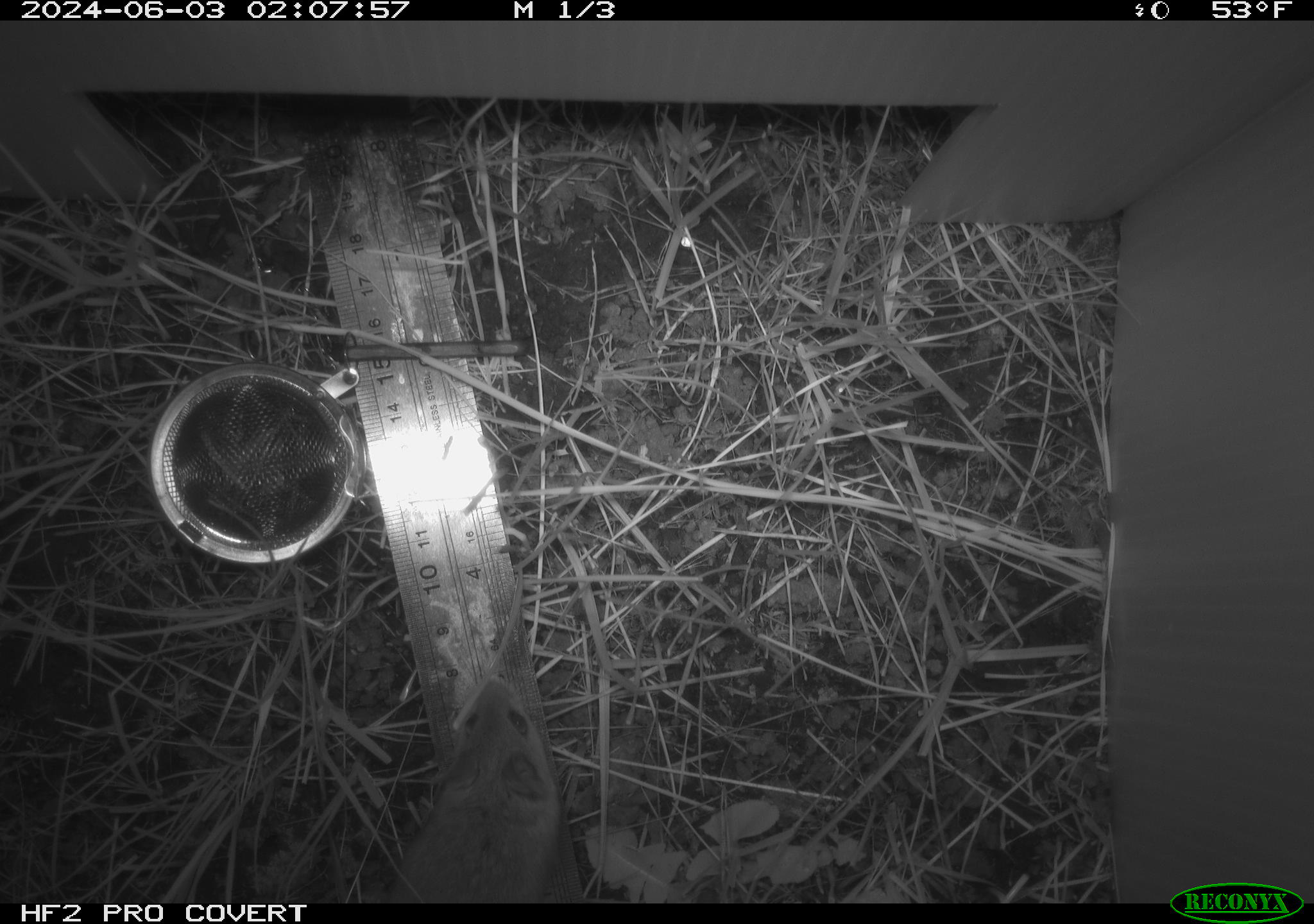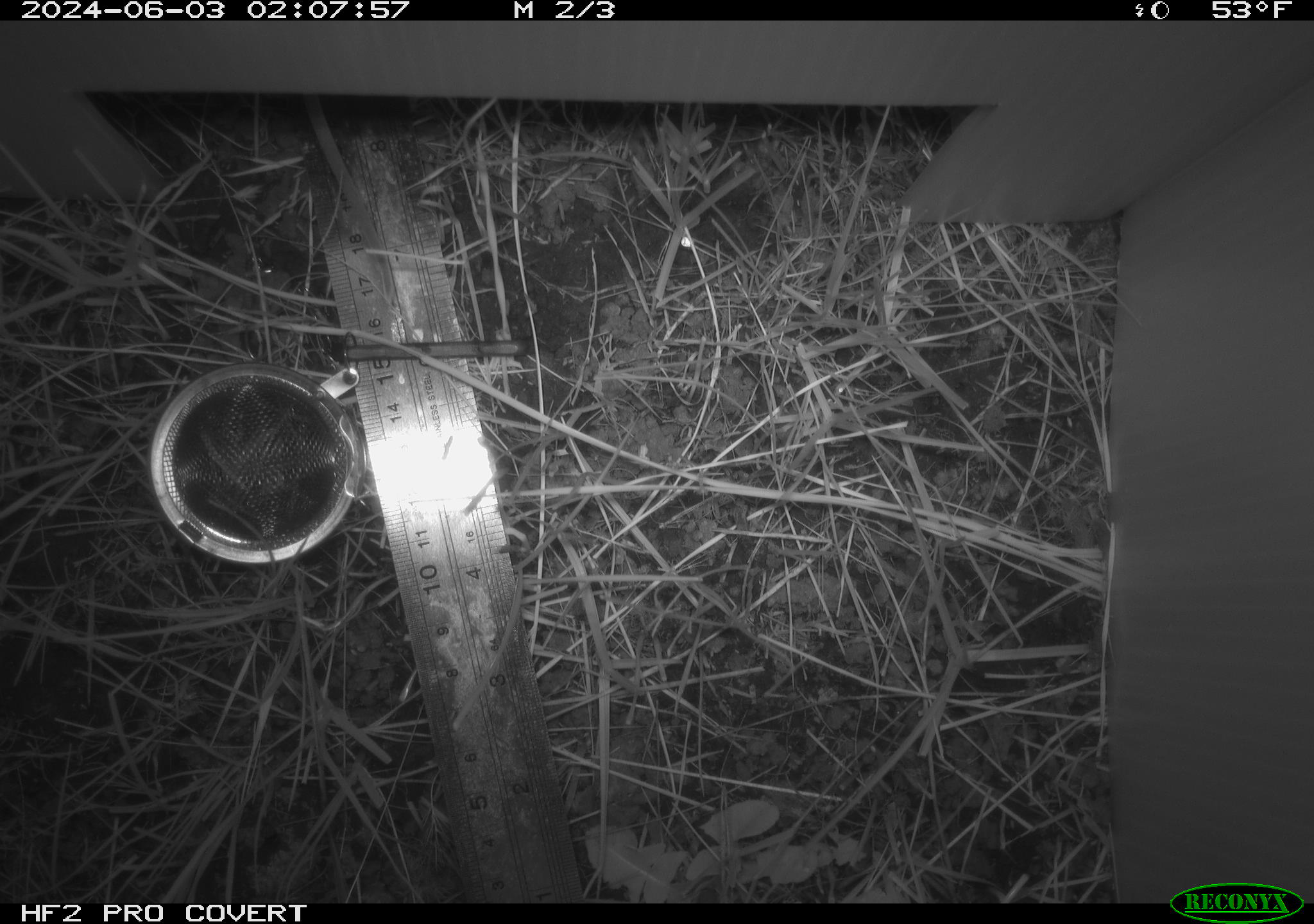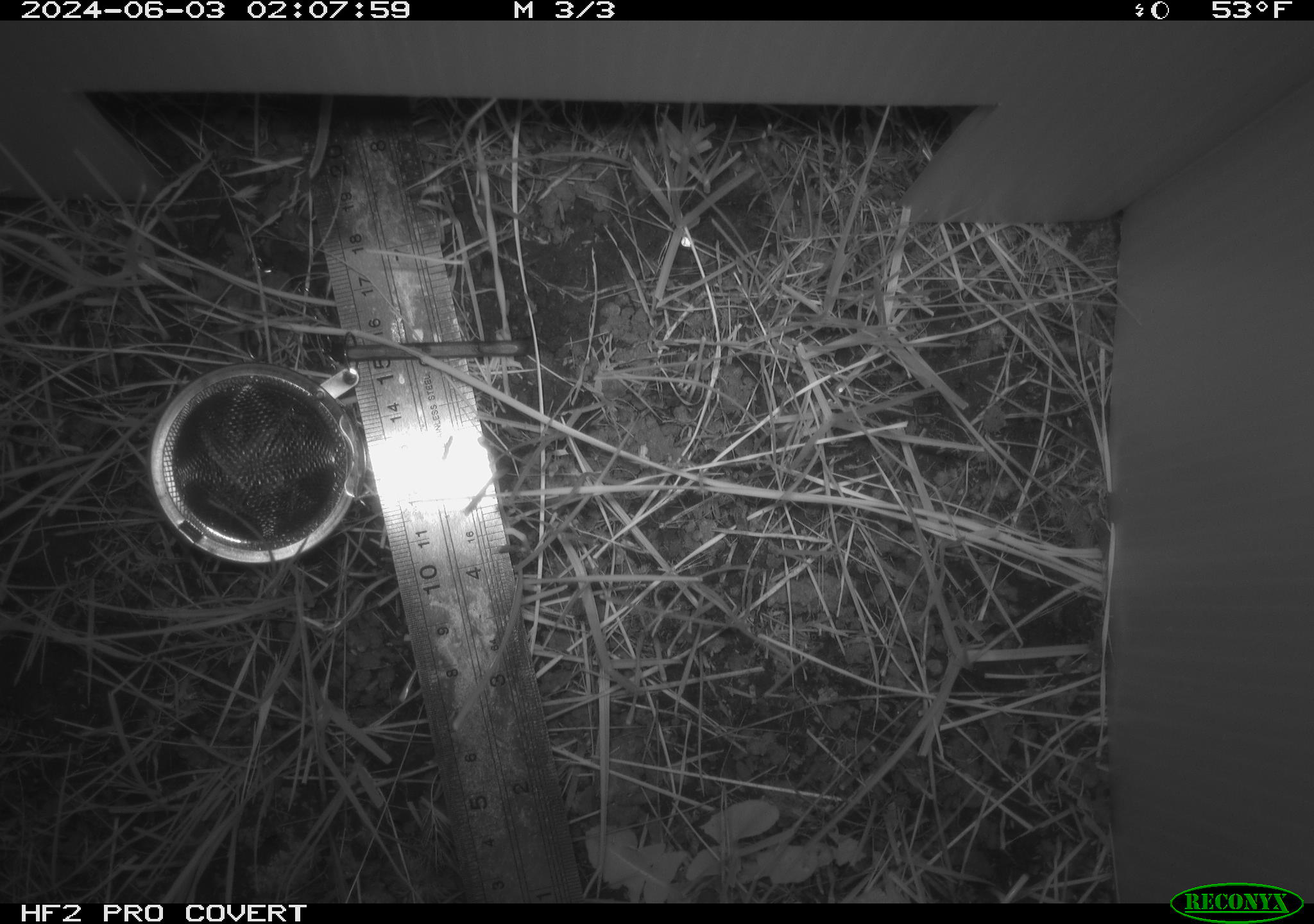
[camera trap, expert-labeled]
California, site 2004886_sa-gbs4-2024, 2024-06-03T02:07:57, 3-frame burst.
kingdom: Animalia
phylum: Chordata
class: Mammalia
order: Rodentia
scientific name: Rodentia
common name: mouse species